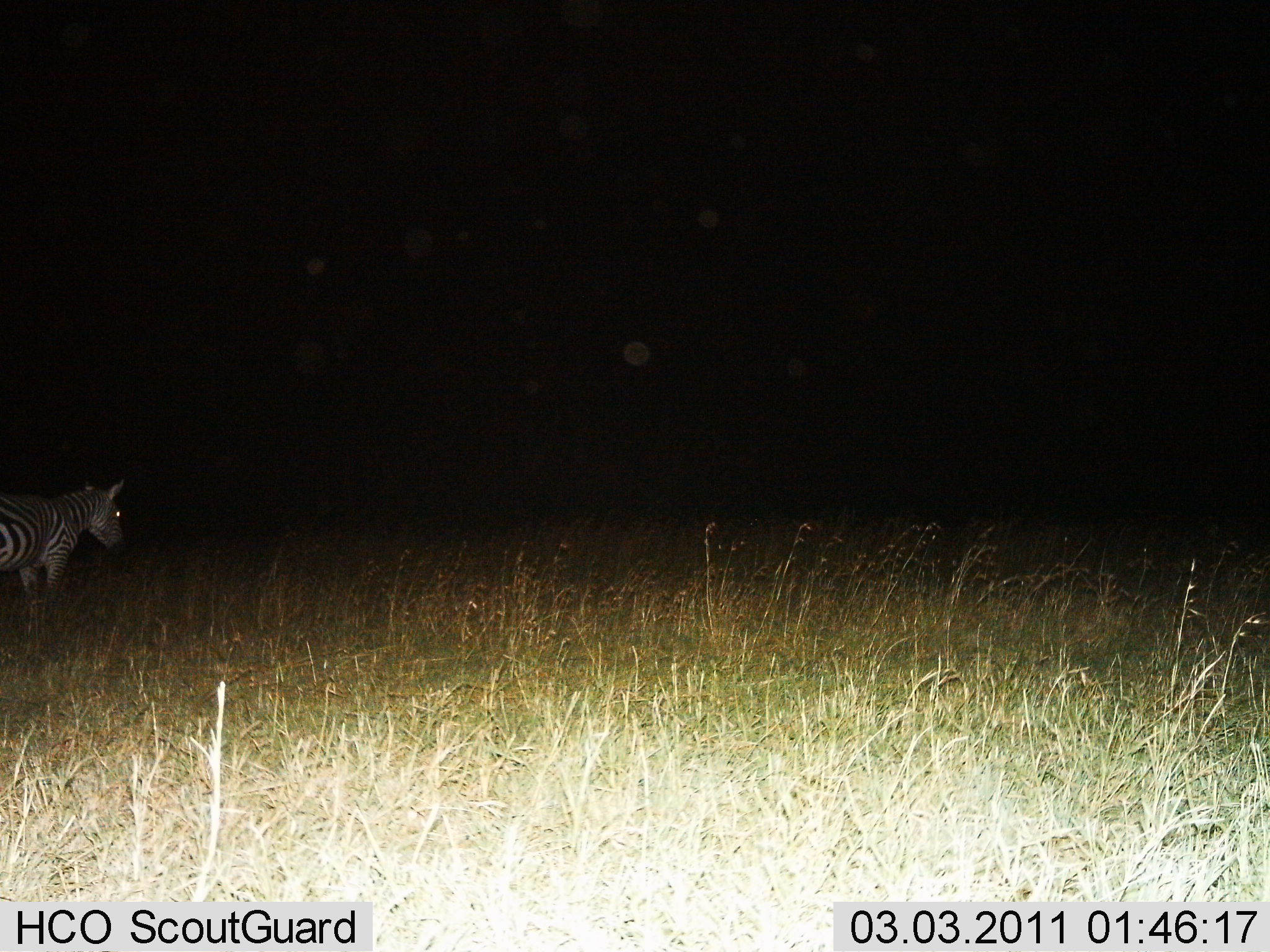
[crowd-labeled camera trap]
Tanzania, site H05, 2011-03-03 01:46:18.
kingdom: Animalia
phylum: Chordata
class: Mammalia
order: Perissodactyla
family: Equidae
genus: Equus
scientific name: Equus quagga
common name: plains zebra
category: zebra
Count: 1.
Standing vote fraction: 100%.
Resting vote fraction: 0%.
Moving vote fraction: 0%.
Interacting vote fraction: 0%.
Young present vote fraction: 0%.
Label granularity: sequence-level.